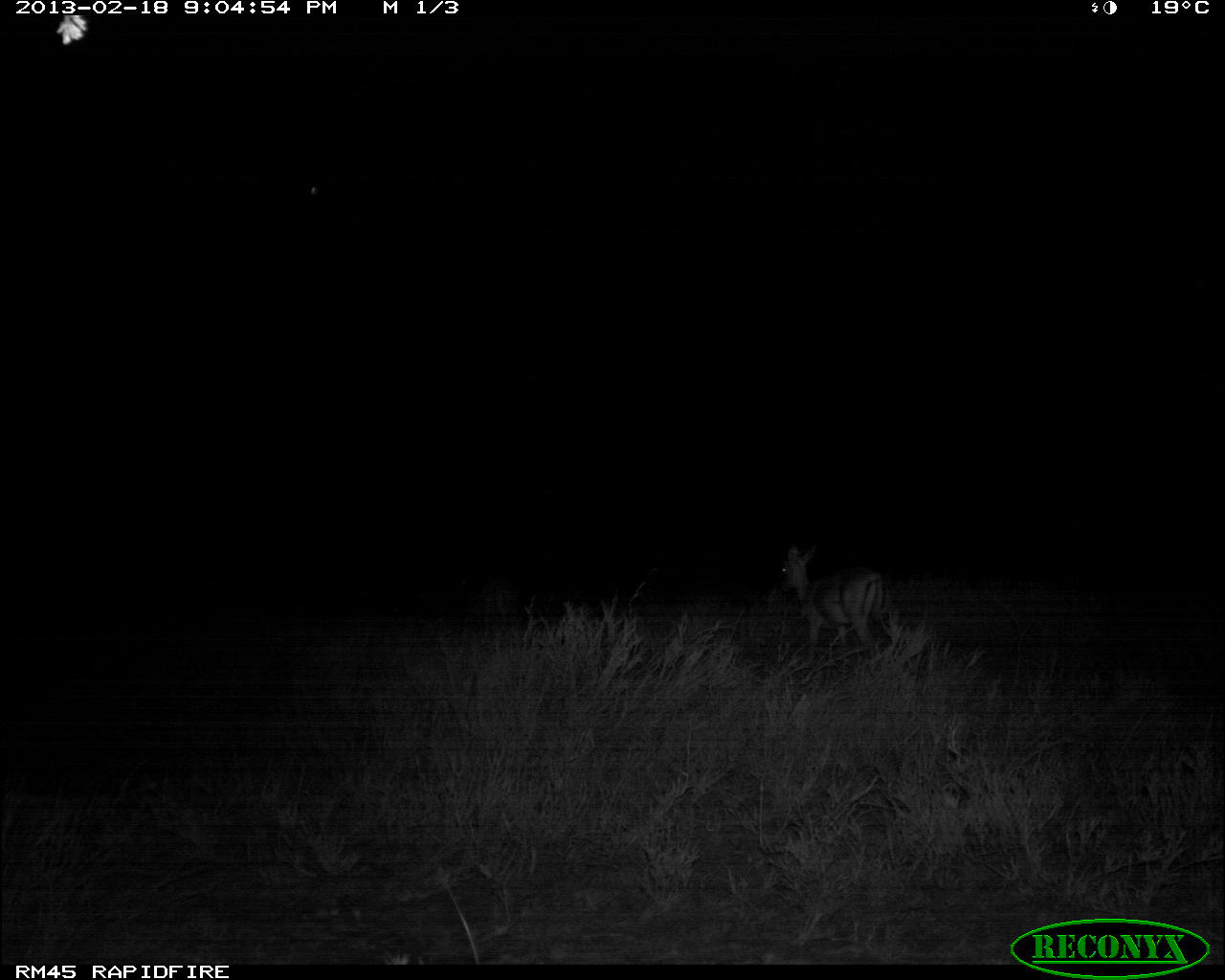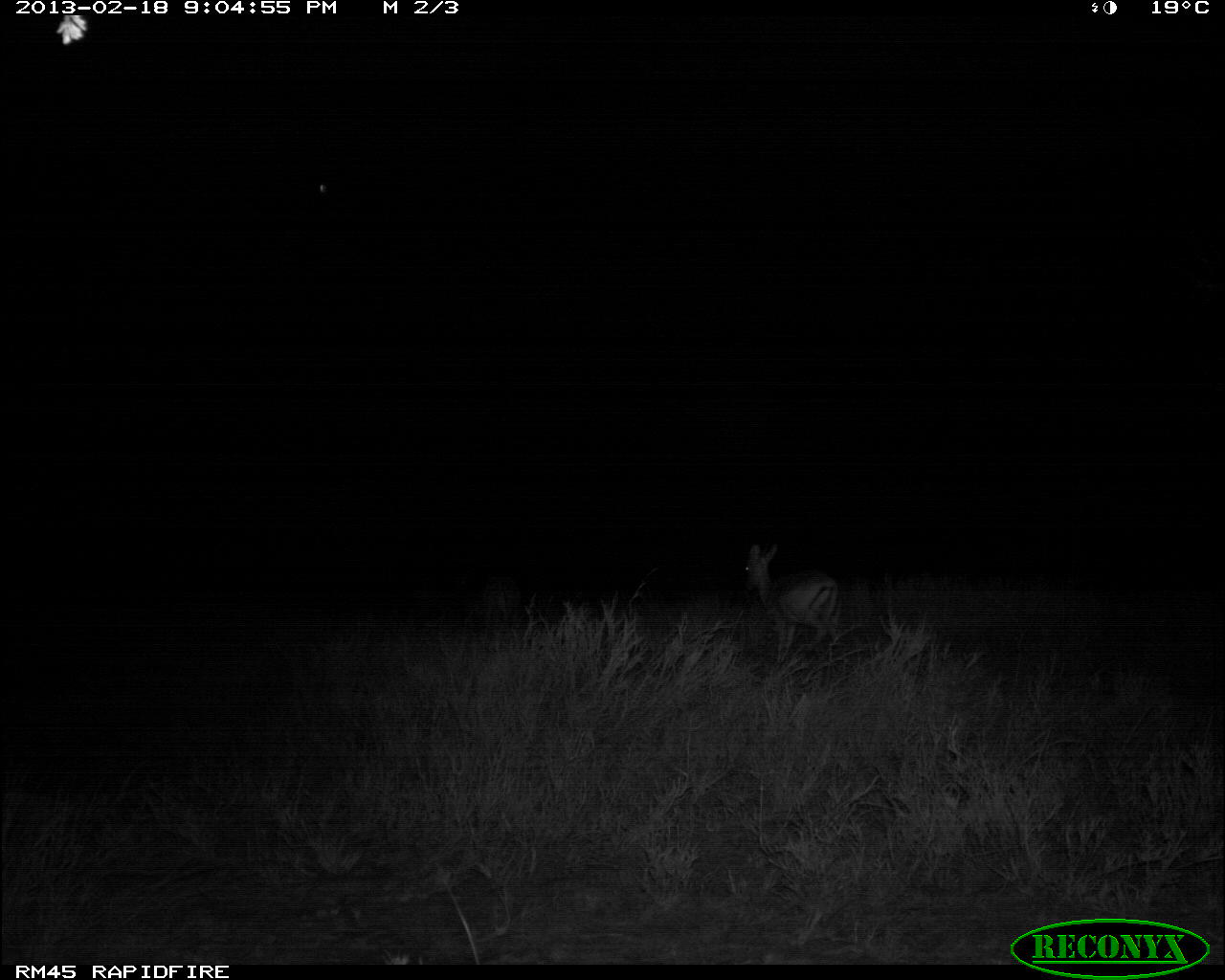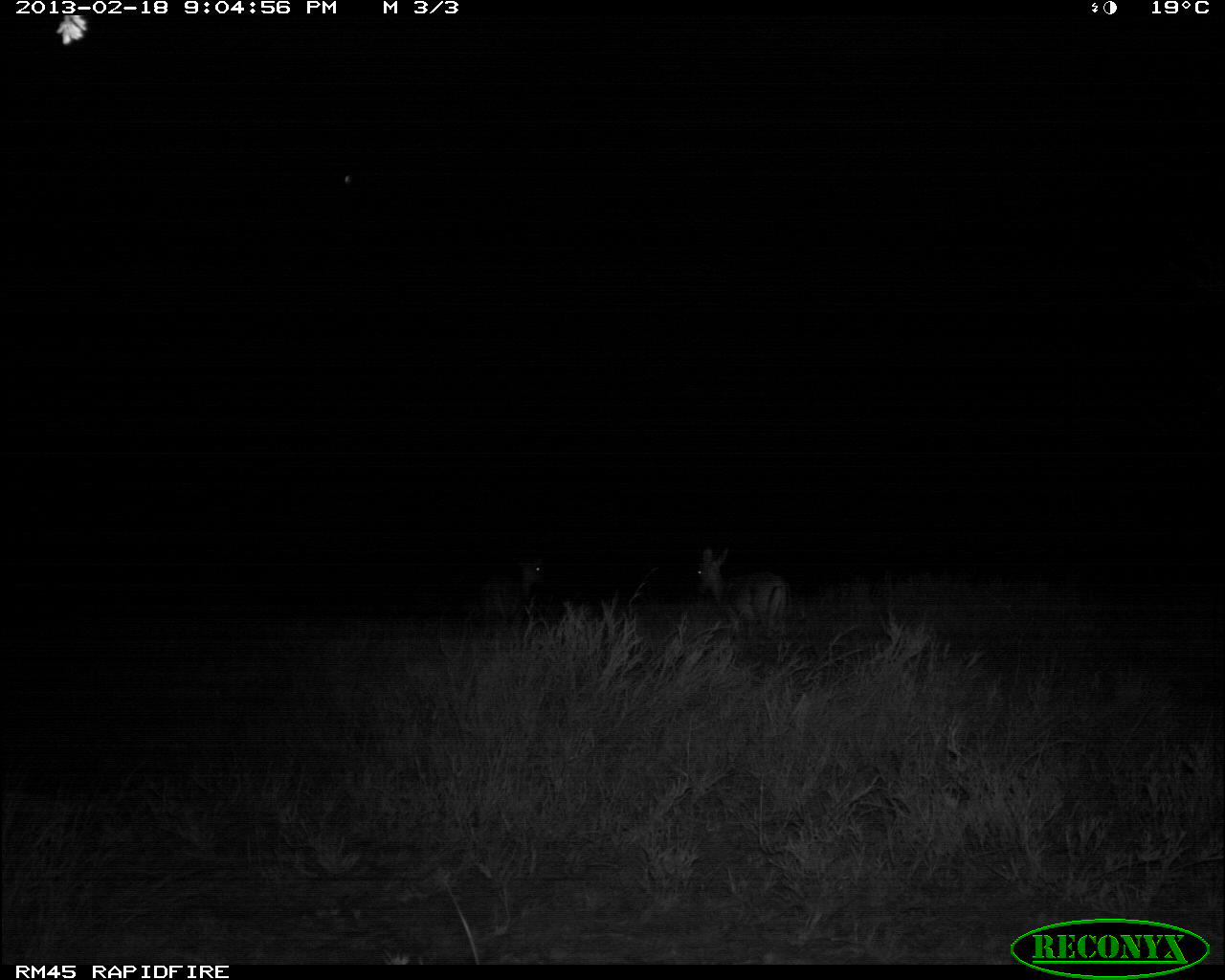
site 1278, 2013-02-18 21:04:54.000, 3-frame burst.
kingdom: Animalia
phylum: Chordata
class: Mammalia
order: Artiodactyla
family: Bovidae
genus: Aepyceros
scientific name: Aepyceros melampus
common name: impala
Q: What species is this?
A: Aepyceros melampus (impala).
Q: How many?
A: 2.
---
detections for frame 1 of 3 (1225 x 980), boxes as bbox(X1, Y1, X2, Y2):
aepyceros melampus: bbox(779, 543, 893, 659)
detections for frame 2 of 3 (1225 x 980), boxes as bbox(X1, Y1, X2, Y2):
aepyceros melampus: bbox(743, 543, 838, 665)